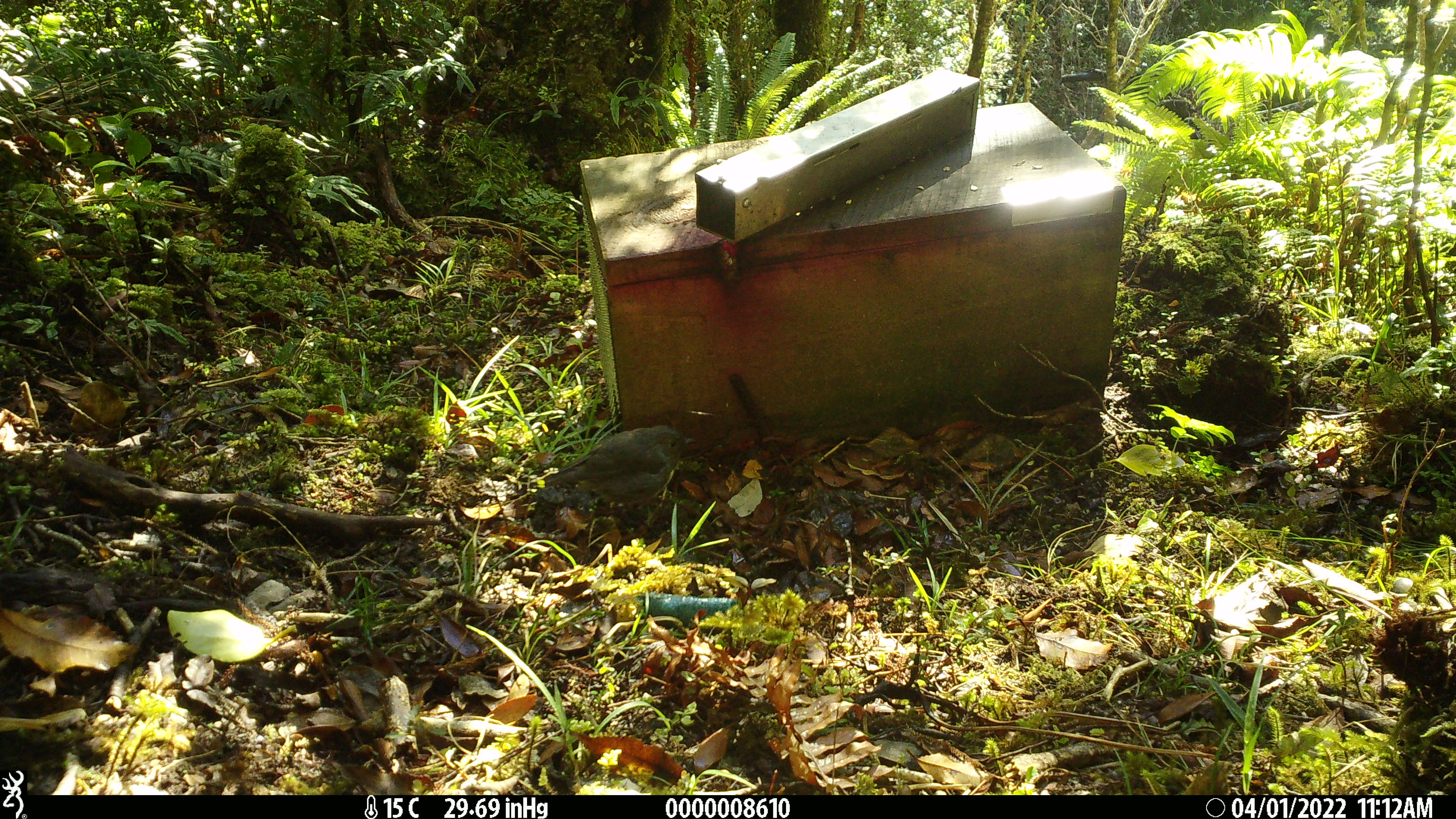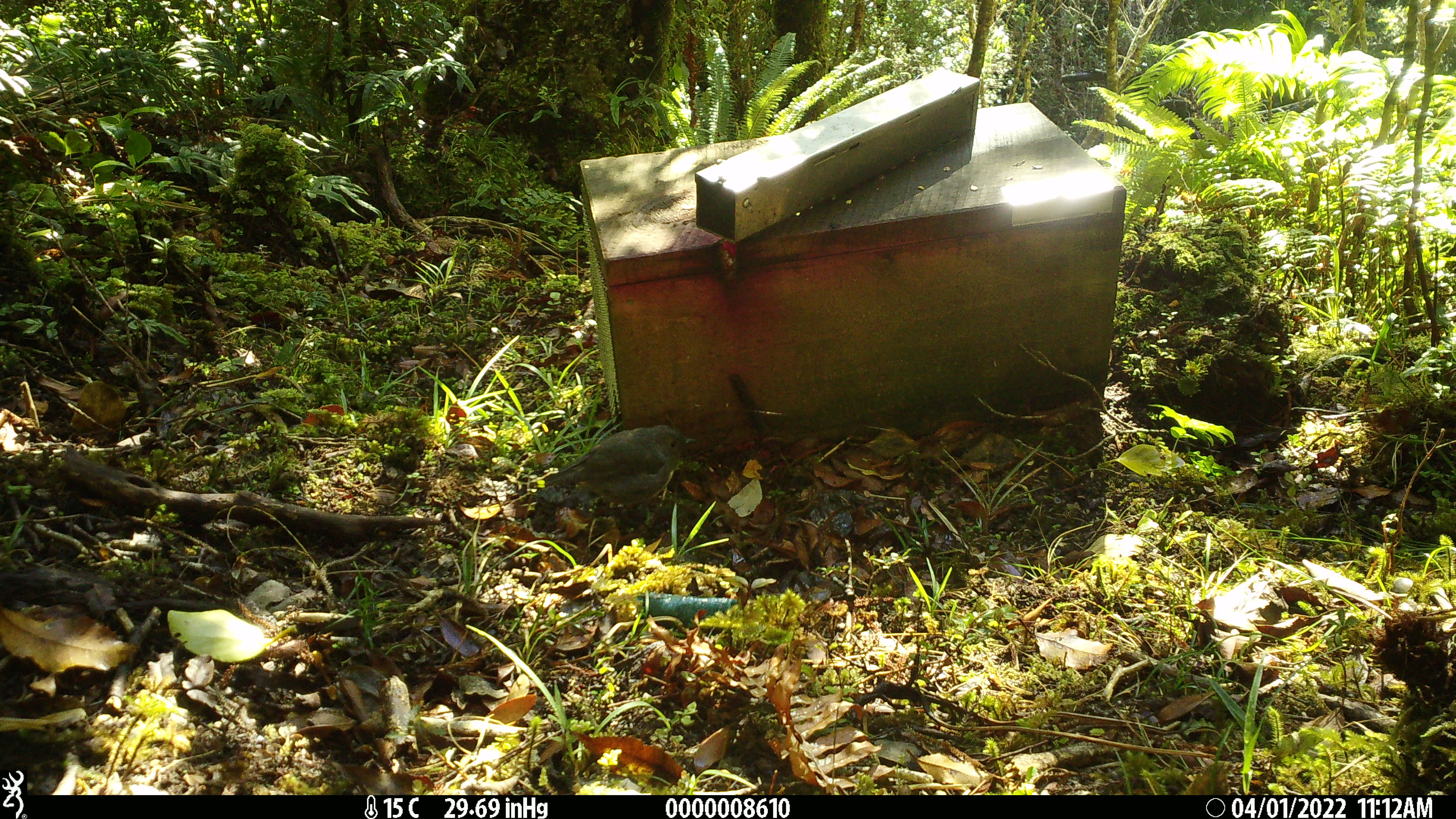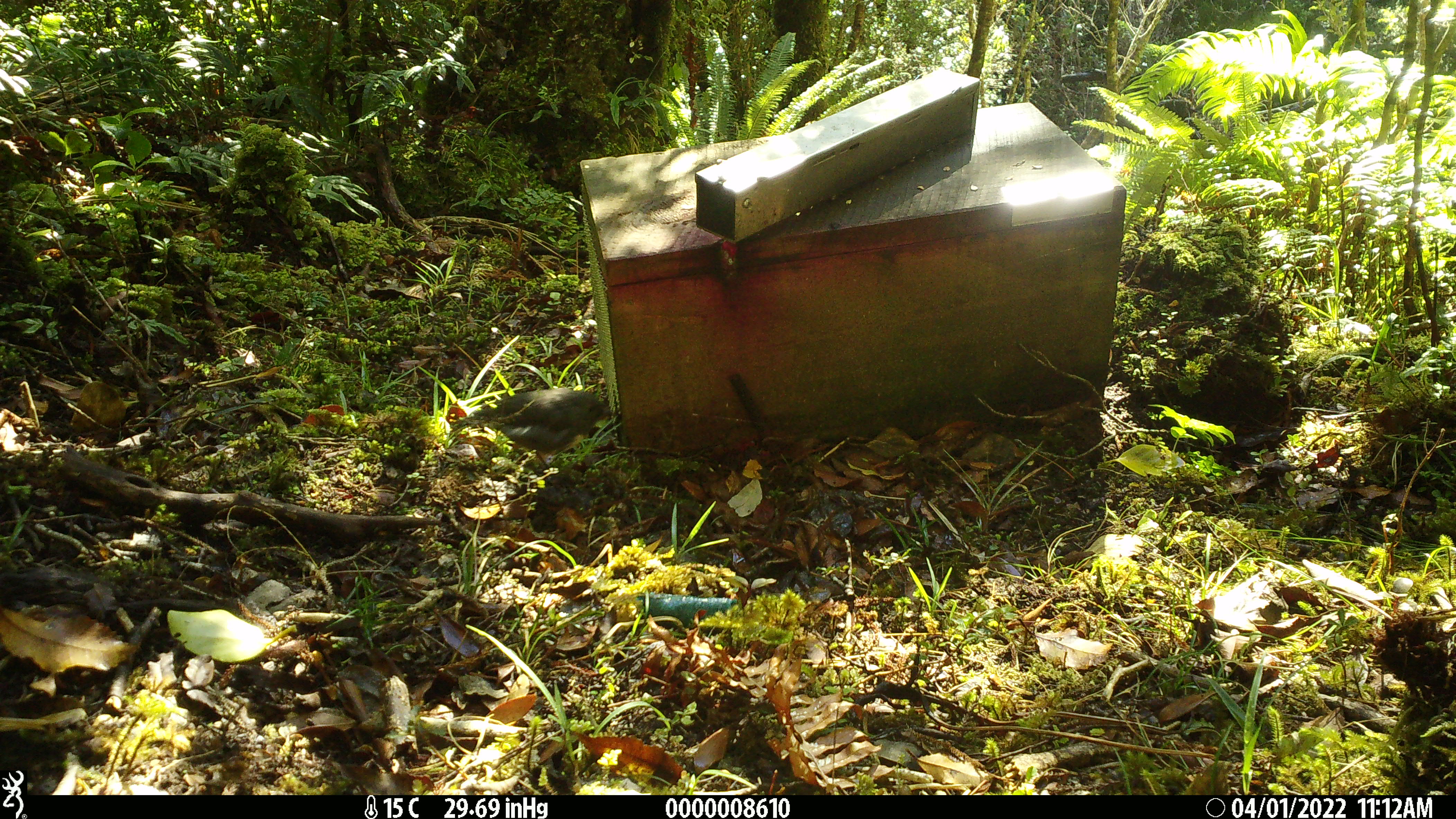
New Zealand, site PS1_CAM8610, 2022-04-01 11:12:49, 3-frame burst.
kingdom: Animalia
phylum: Chordata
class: Aves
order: Passeriformes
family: Petroicidae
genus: Petroica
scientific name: Petroica australis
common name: new zealand robin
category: robin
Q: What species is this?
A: Robin (new zealand robin) (Petroica australis).